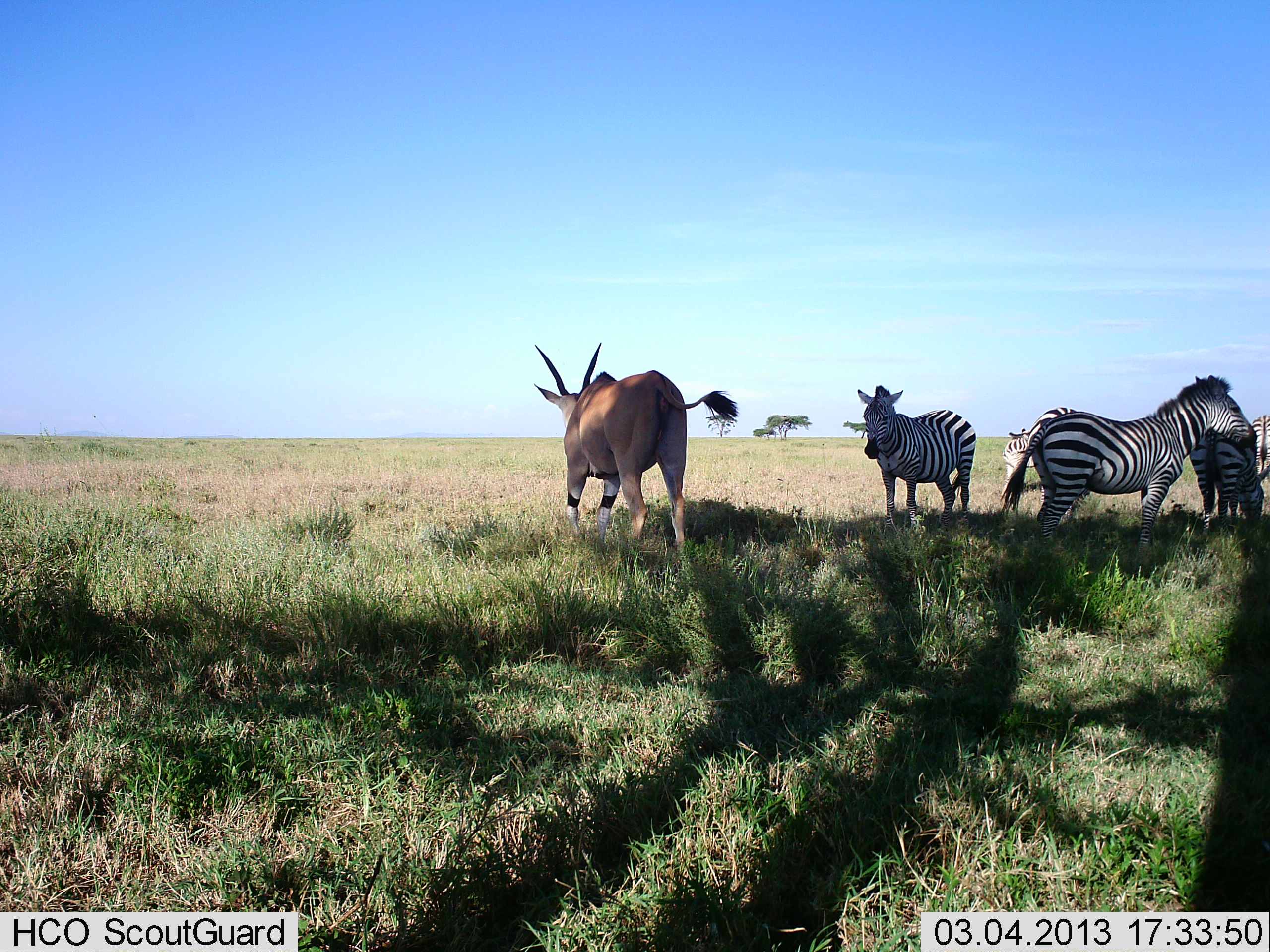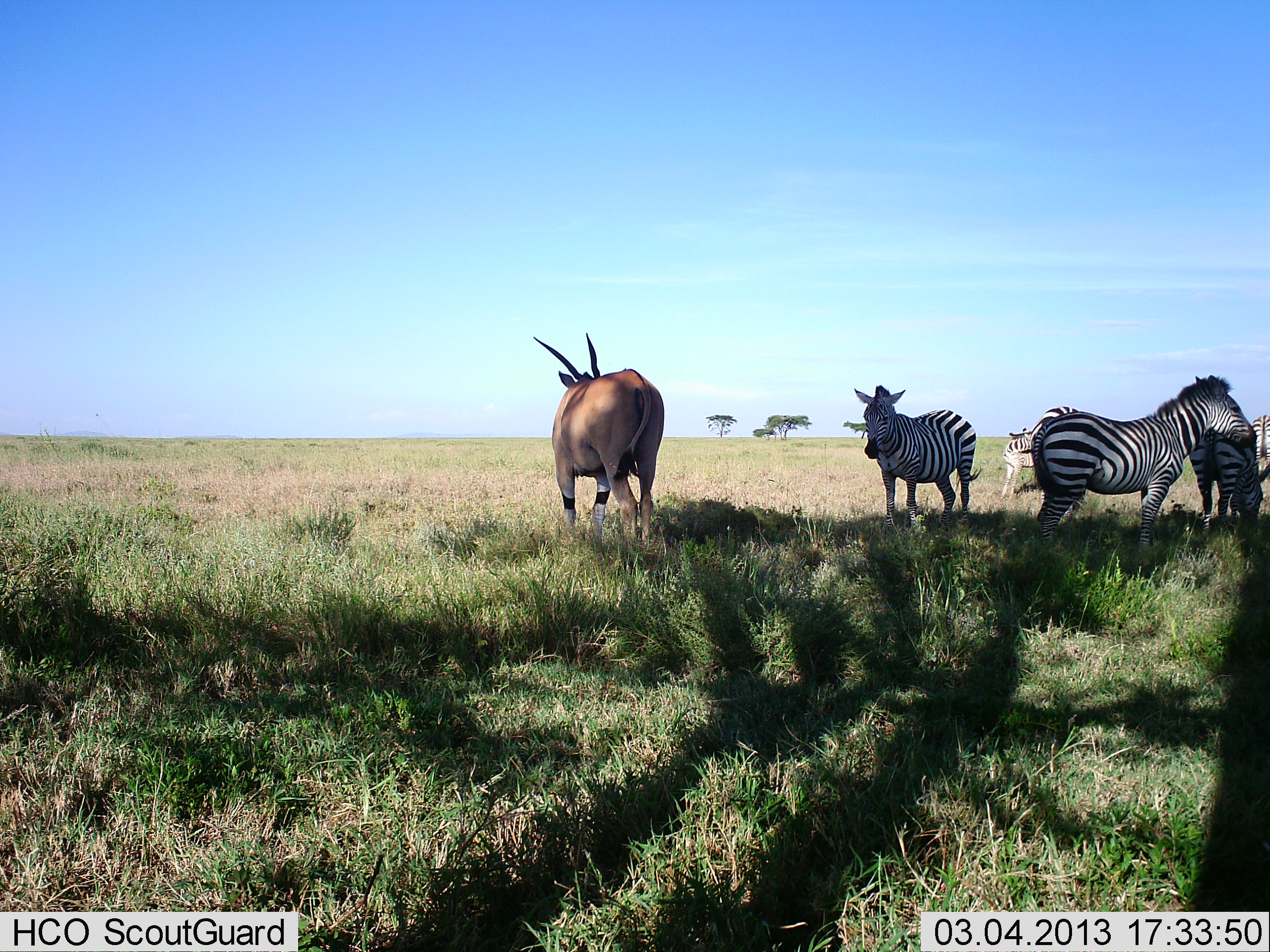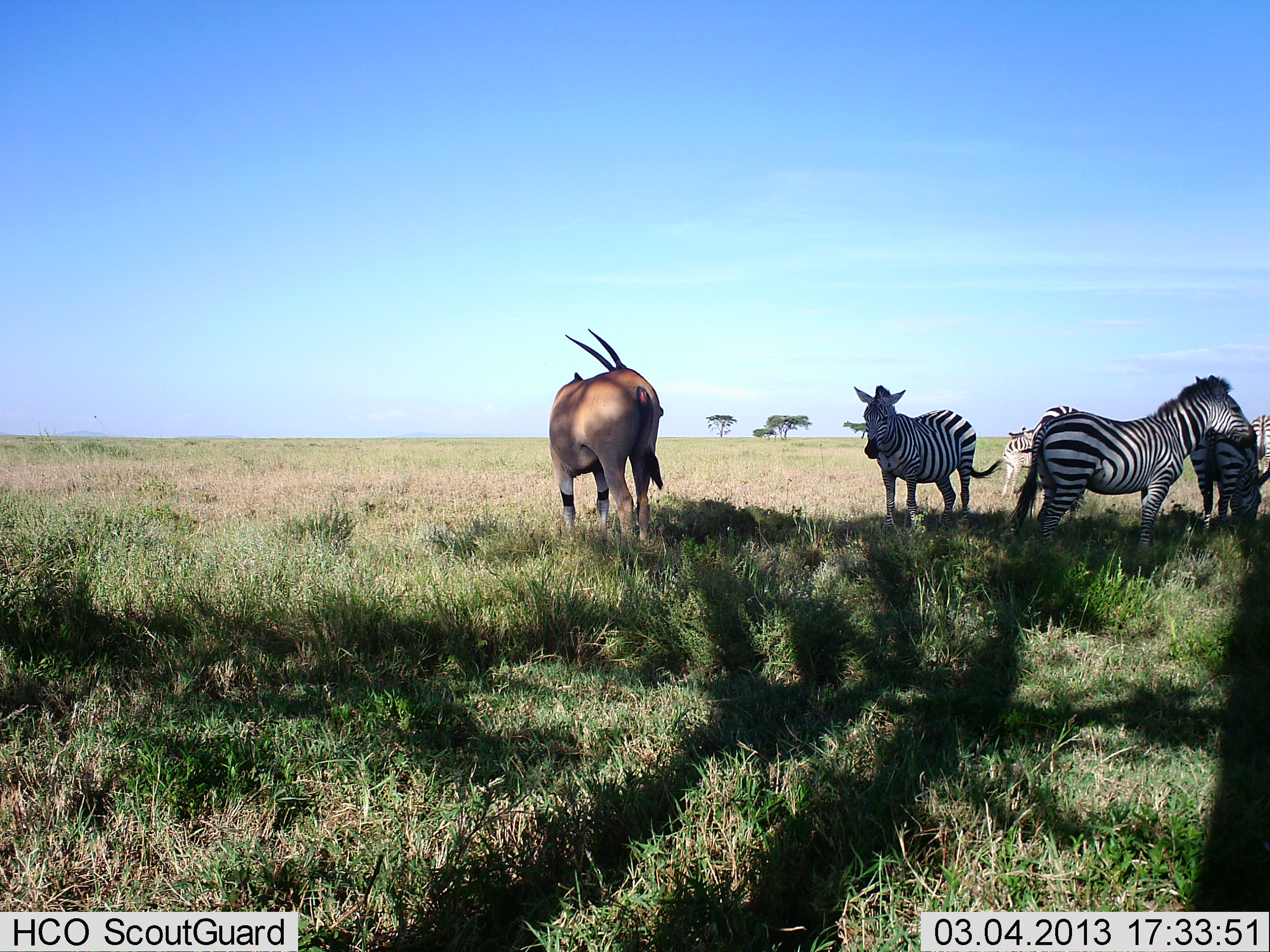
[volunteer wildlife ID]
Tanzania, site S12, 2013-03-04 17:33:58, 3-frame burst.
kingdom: Animalia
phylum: Chordata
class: Mammalia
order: Artiodactyla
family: Bovidae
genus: Tragelaphus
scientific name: Tragelaphus oryx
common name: eland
Eland (Tragelaphus oryx), count 1. Behavior (volunteer vote fractions): standing 94%, resting 0%, moving 6%, interacting 0%. Young present (vote fraction): 0%. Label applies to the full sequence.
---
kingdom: Animalia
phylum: Chordata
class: Mammalia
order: Perissodactyla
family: Equidae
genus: Equus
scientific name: Equus quagga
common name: plains zebra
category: zebra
Zebra (plains zebra) (Equus quagga), count 5. Behavior (volunteer vote fractions): standing 100%, resting 0%, moving 5%, interacting 10%. Young present (vote fraction): 10%. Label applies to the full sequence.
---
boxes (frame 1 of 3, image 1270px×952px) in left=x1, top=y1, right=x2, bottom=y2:
animal: left=1002, top=375, right=1258, bottom=568; left=531, top=341, right=740, bottom=556; left=854, top=384, right=977, bottom=532; left=1190, top=387, right=1263, bottom=537; left=998, top=428, right=1076, bottom=531; left=1252, top=411, right=1270, bottom=480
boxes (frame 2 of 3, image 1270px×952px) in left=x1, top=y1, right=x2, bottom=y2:
animal: left=1027, top=374, right=1256, bottom=562; left=530, top=329, right=665, bottom=556; left=851, top=385, right=982, bottom=538; left=1188, top=432, right=1263, bottom=537; left=997, top=428, right=1076, bottom=519; left=1250, top=413, right=1270, bottom=486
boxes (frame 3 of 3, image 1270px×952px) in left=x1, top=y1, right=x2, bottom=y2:
animal: left=1010, top=369, right=1255, bottom=572; left=549, top=329, right=667, bottom=561; left=849, top=384, right=1004, bottom=536; left=1000, top=414, right=1077, bottom=532; left=1184, top=428, right=1264, bottom=536; left=1249, top=411, right=1269, bottom=484